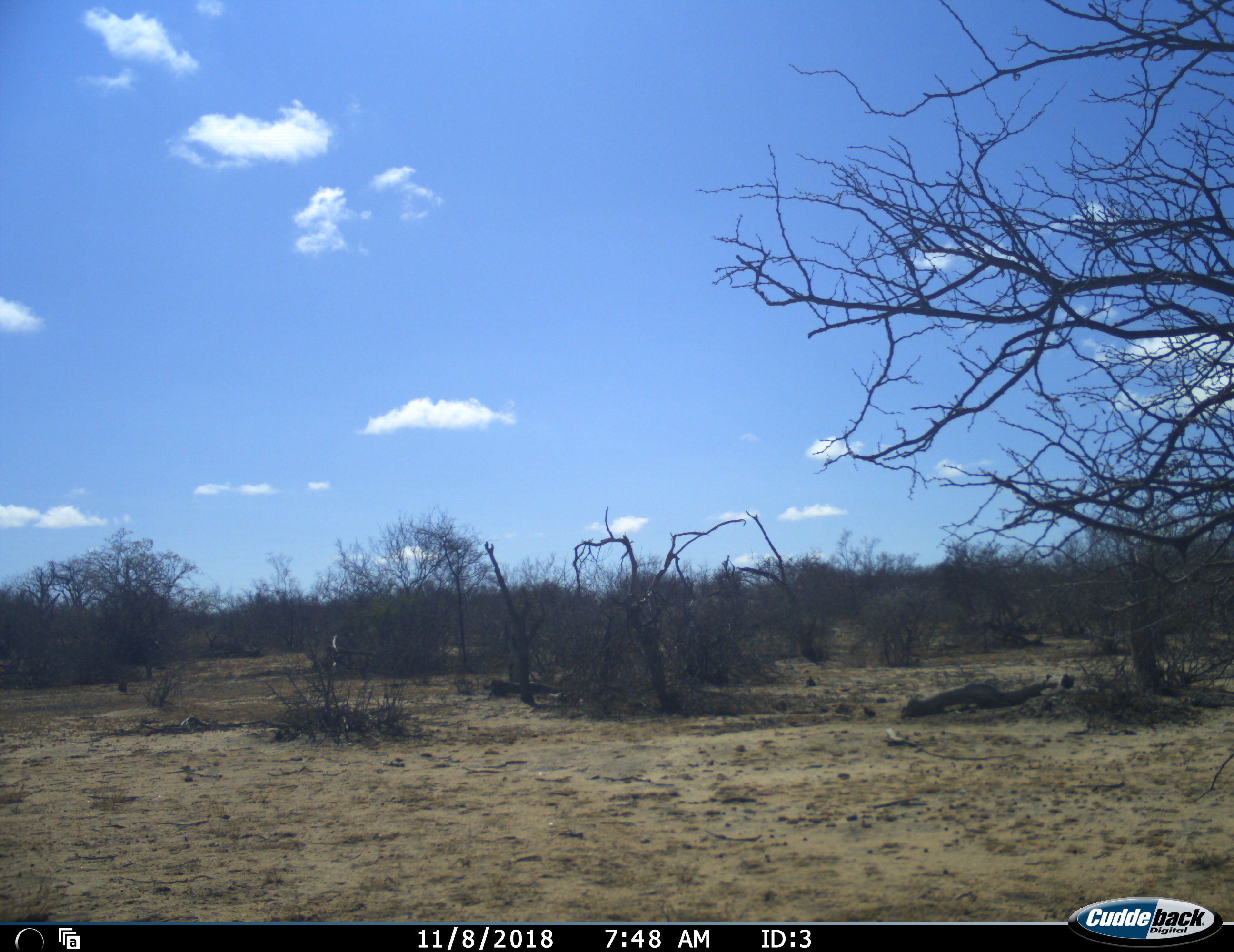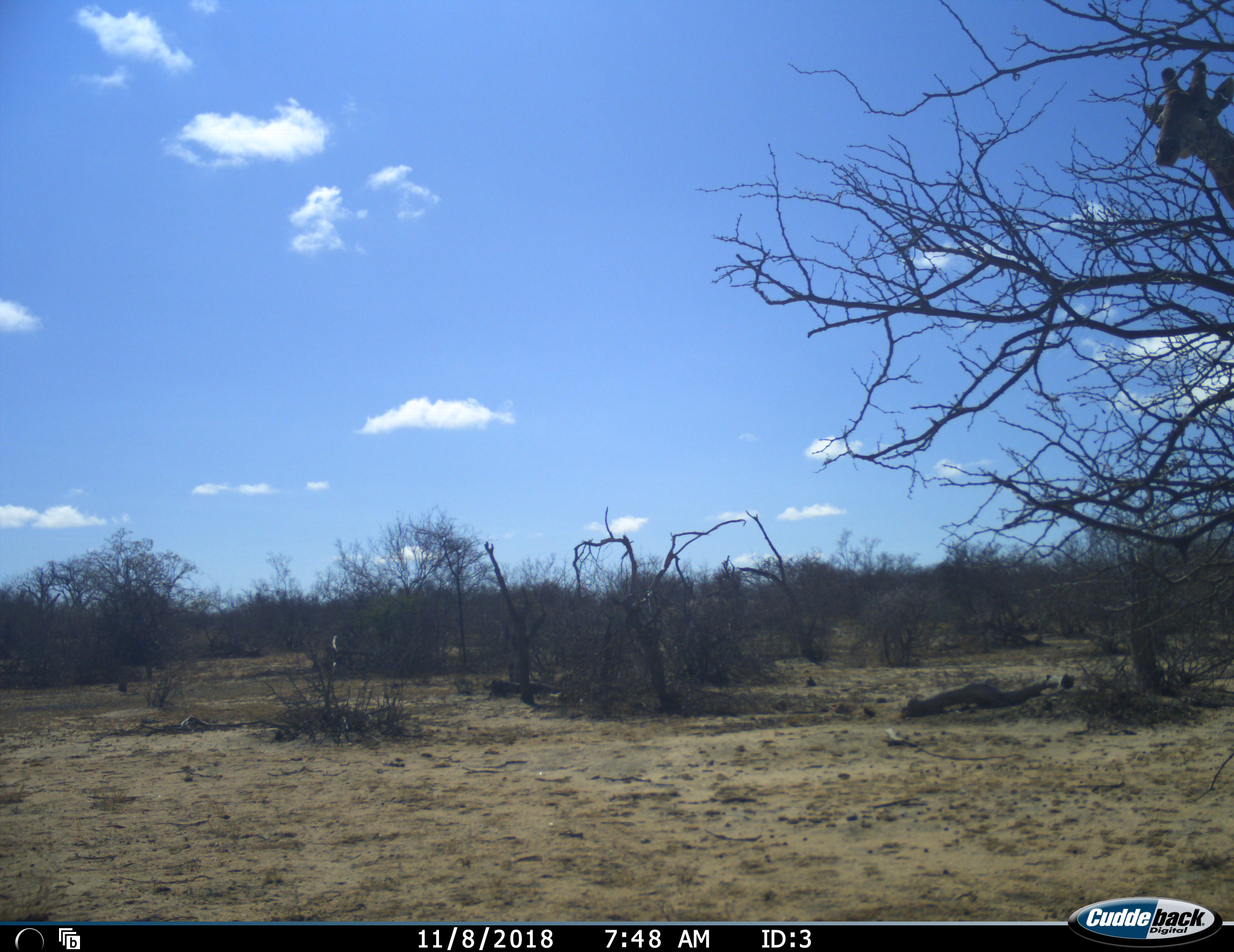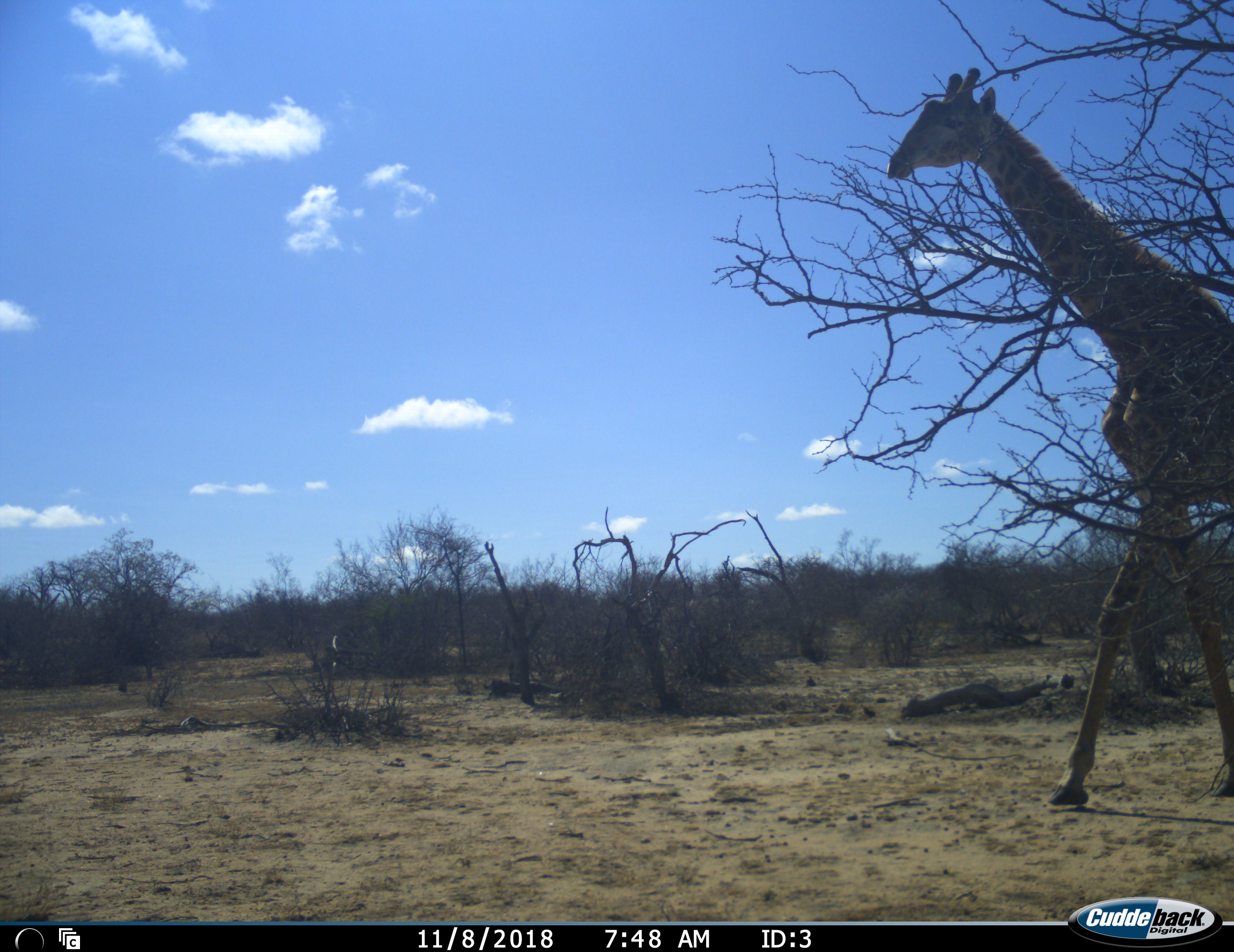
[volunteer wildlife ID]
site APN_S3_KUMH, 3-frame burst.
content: unidentified animal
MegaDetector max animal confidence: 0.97